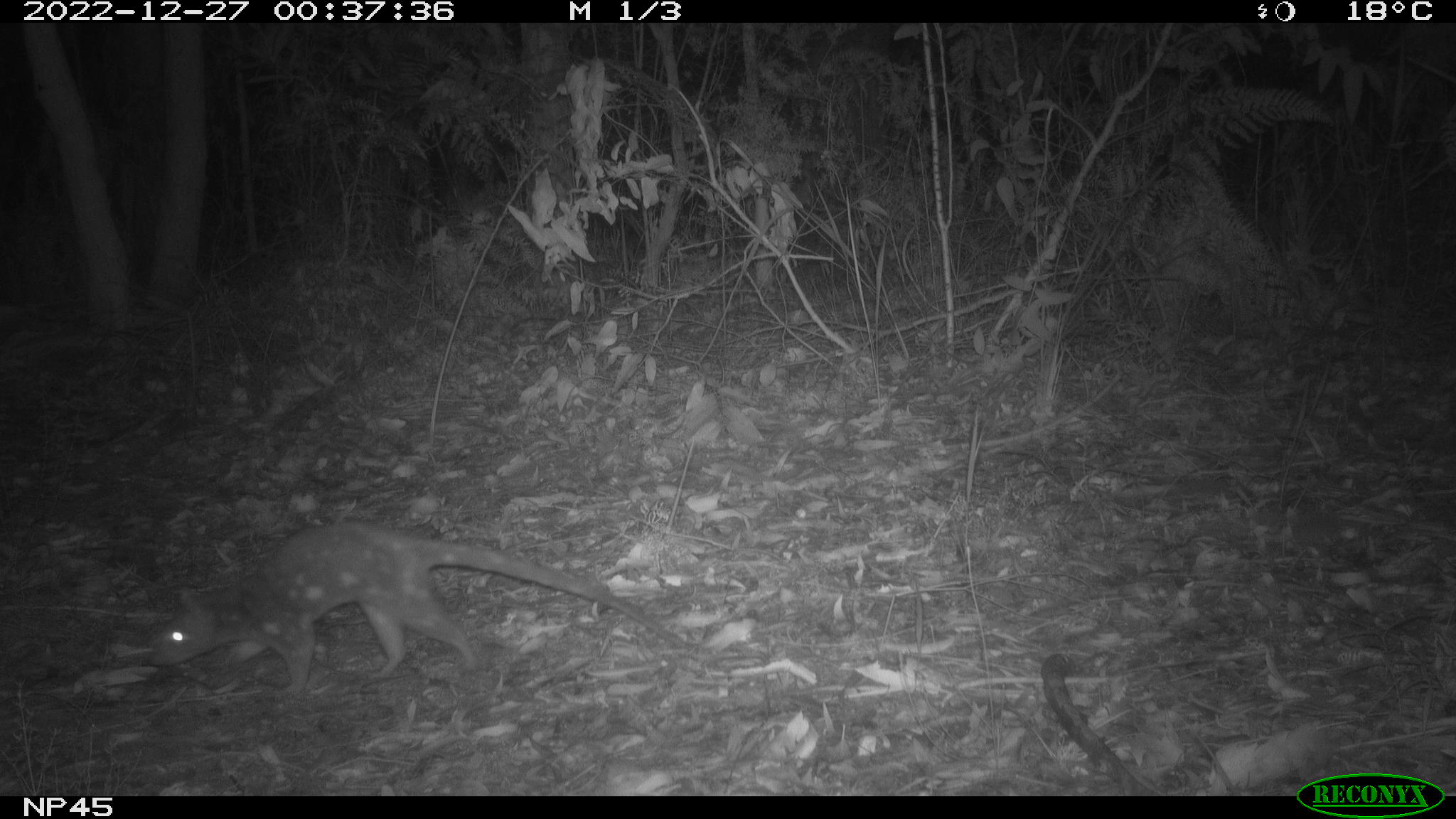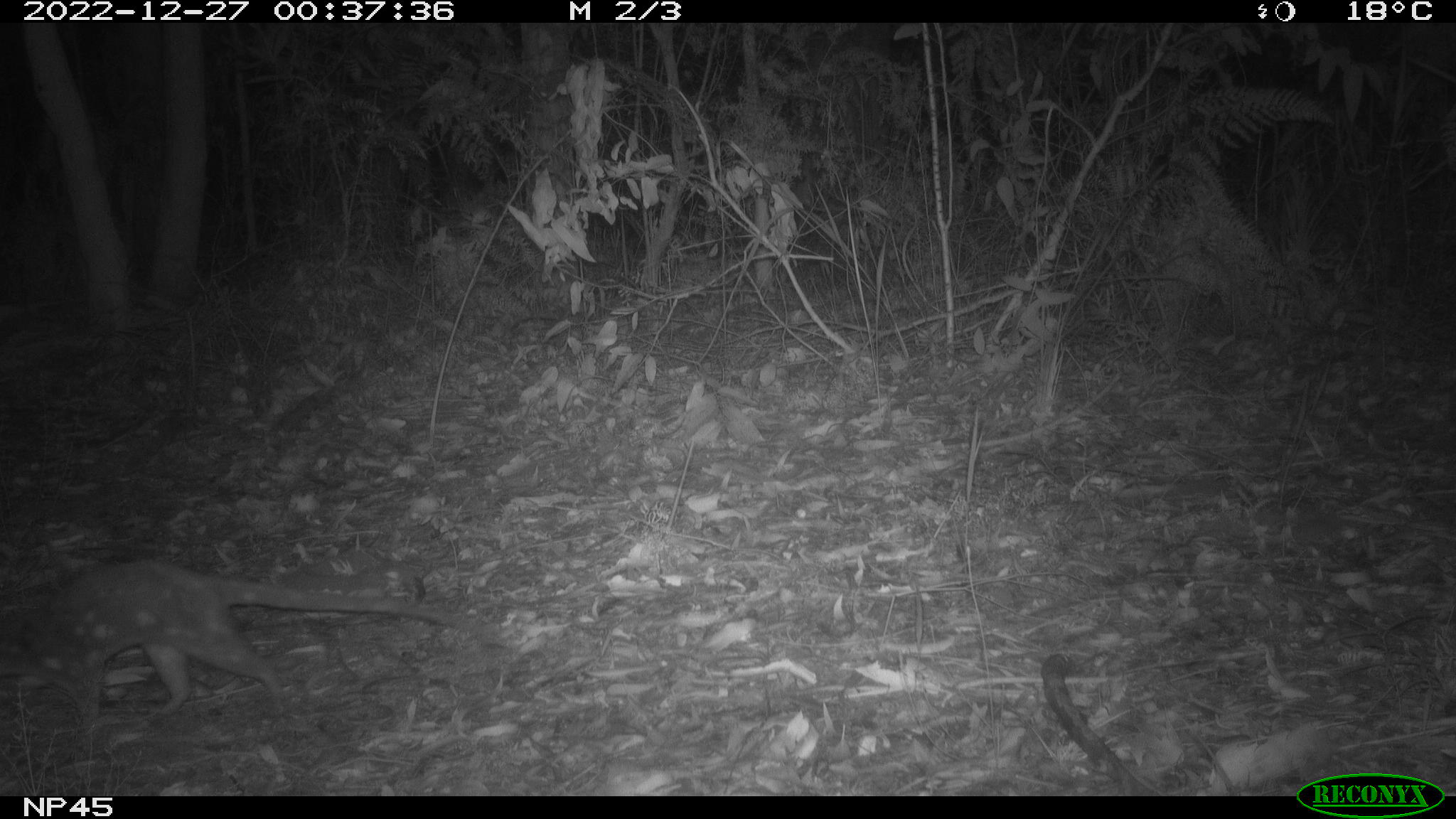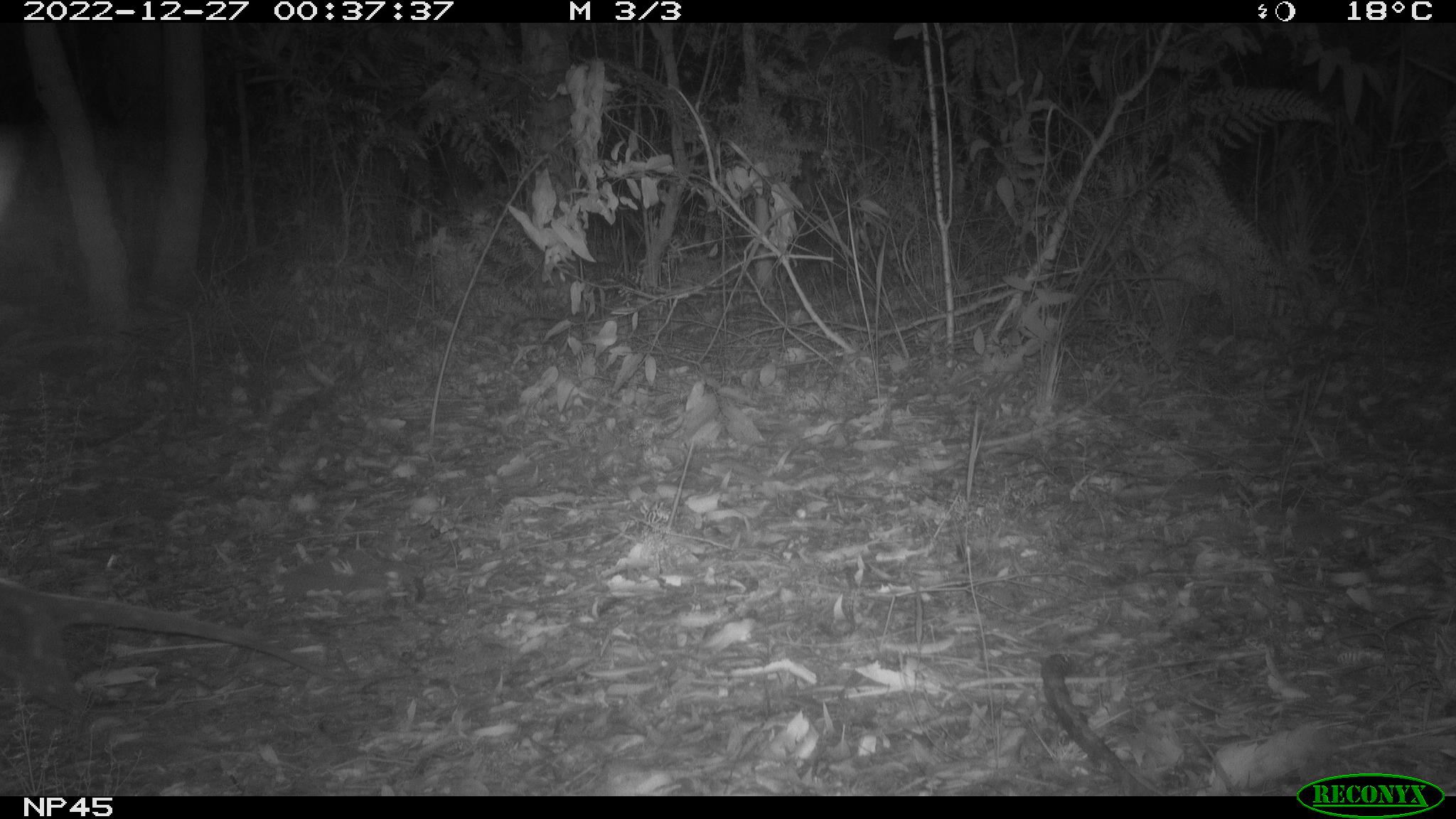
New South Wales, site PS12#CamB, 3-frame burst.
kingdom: Animalia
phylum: Chordata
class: Mammalia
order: Dasyuromorphia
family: Dasyuridae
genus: Dasyurus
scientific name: Dasyurus maculatus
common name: spotted-tailed quoll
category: quoll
Quoll (spotted-tailed quoll) (Dasyurus maculatus).